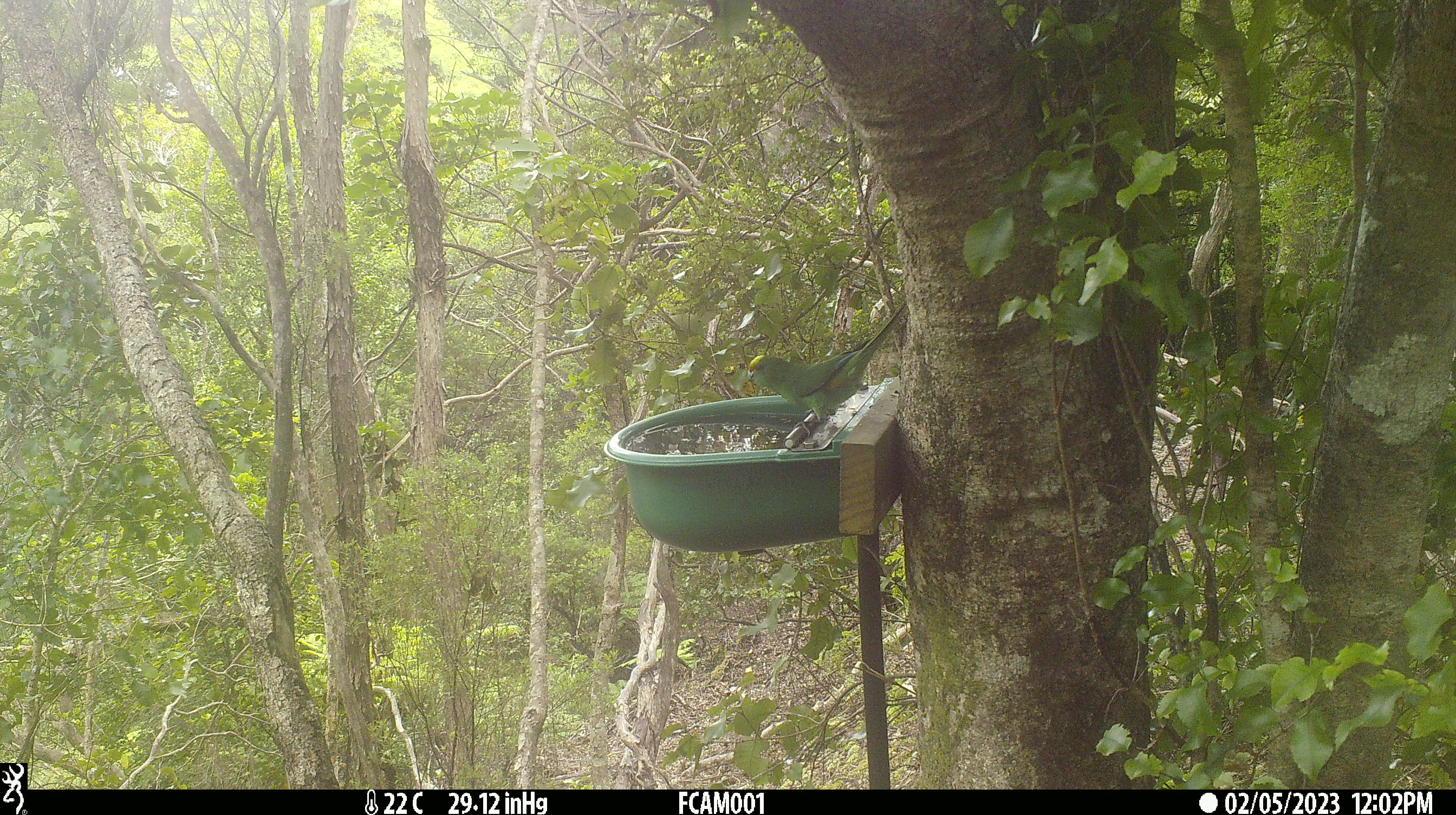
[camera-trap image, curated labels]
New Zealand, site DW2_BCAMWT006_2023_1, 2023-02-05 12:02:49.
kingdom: Animalia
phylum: Chordata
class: Aves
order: Psittaciformes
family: Psittaculidae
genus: Cyanoramphus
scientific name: Cyanoramphus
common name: parakeet